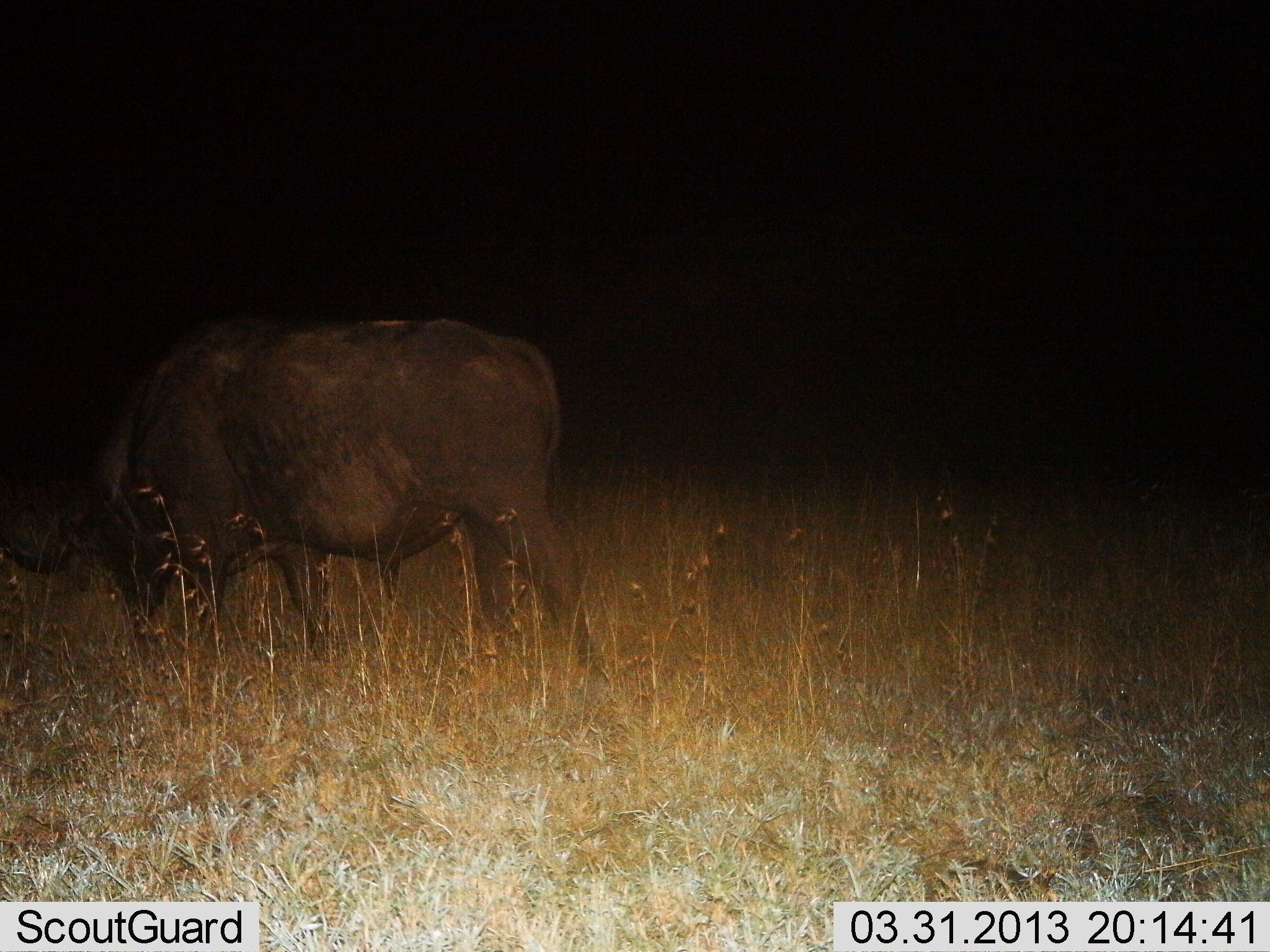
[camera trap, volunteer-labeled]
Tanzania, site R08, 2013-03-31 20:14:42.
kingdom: Animalia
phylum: Chordata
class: Mammalia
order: Artiodactyla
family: Bovidae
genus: Syncerus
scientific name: Syncerus caffer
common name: cape buffalo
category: buffalo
Buffalo (cape buffalo) (Syncerus caffer), count 1. Behavior (volunteer vote fractions): standing 25%, resting 0%, moving 8%, interacting 0%. Young present (vote fraction): 0%. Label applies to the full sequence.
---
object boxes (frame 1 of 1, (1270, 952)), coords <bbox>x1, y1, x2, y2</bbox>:
animal: <bbox>2, 310, 597, 666</bbox>